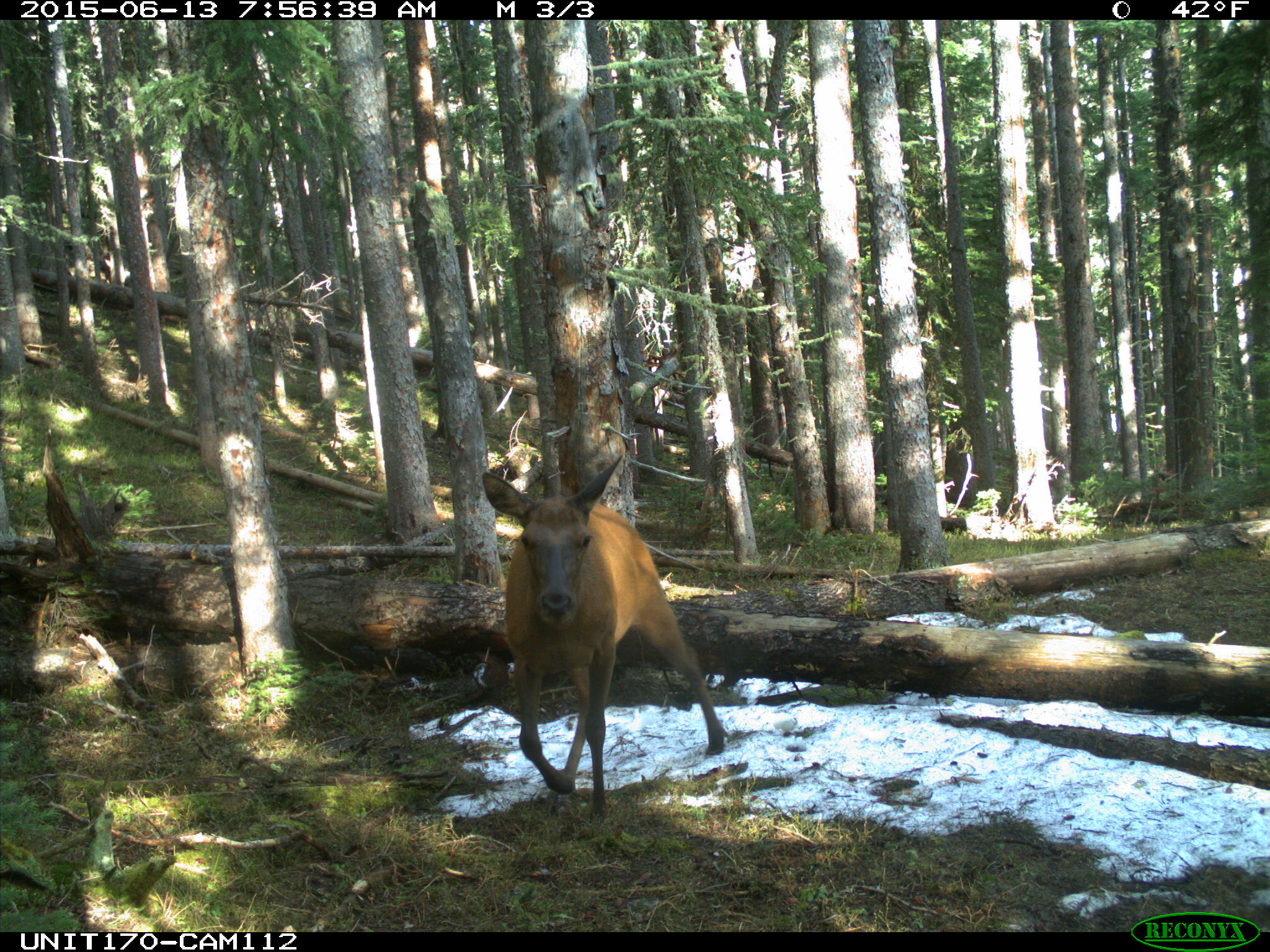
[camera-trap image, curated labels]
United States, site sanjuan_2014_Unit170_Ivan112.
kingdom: Animalia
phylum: Chordata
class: Mammalia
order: Artiodactyla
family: Cervidae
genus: Cervus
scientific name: Cervus elaphus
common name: red deer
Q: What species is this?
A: Cervus elaphus (red deer).